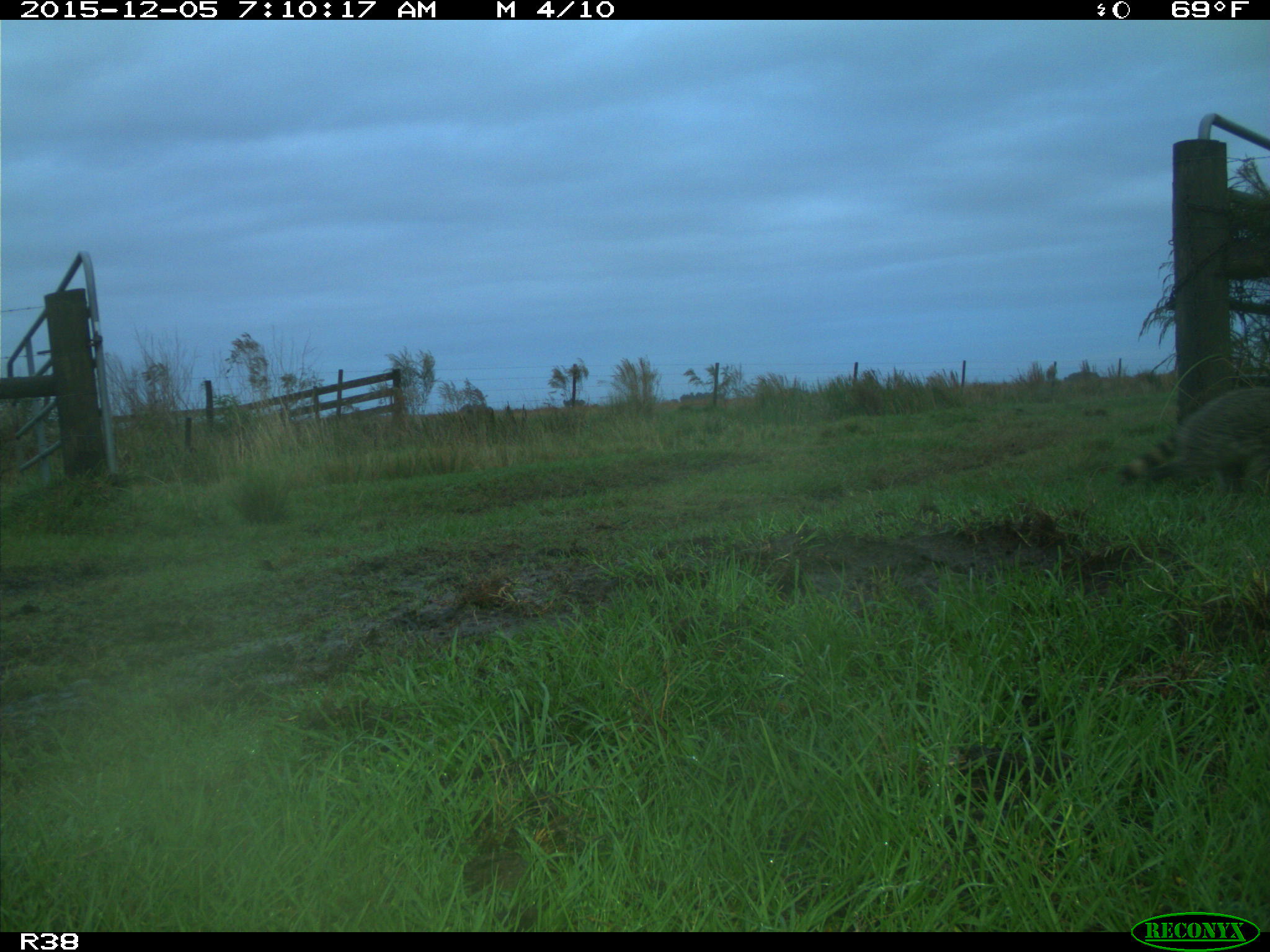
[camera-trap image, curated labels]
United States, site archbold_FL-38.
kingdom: Animalia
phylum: Chordata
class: Mammalia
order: Carnivora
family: Procyonidae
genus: Procyon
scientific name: Procyon lotor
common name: common raccoon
Procyon lotor (common raccoon).